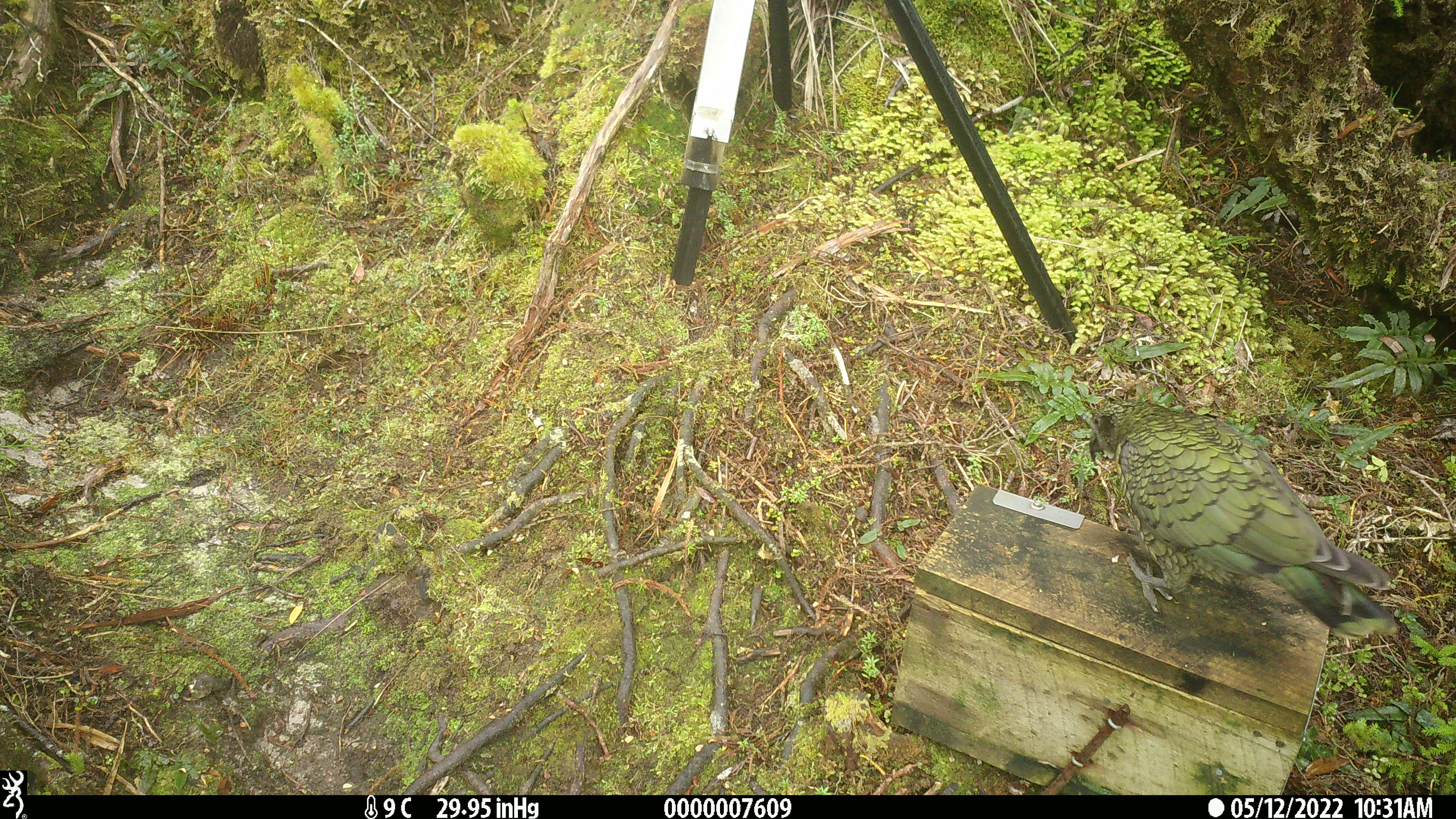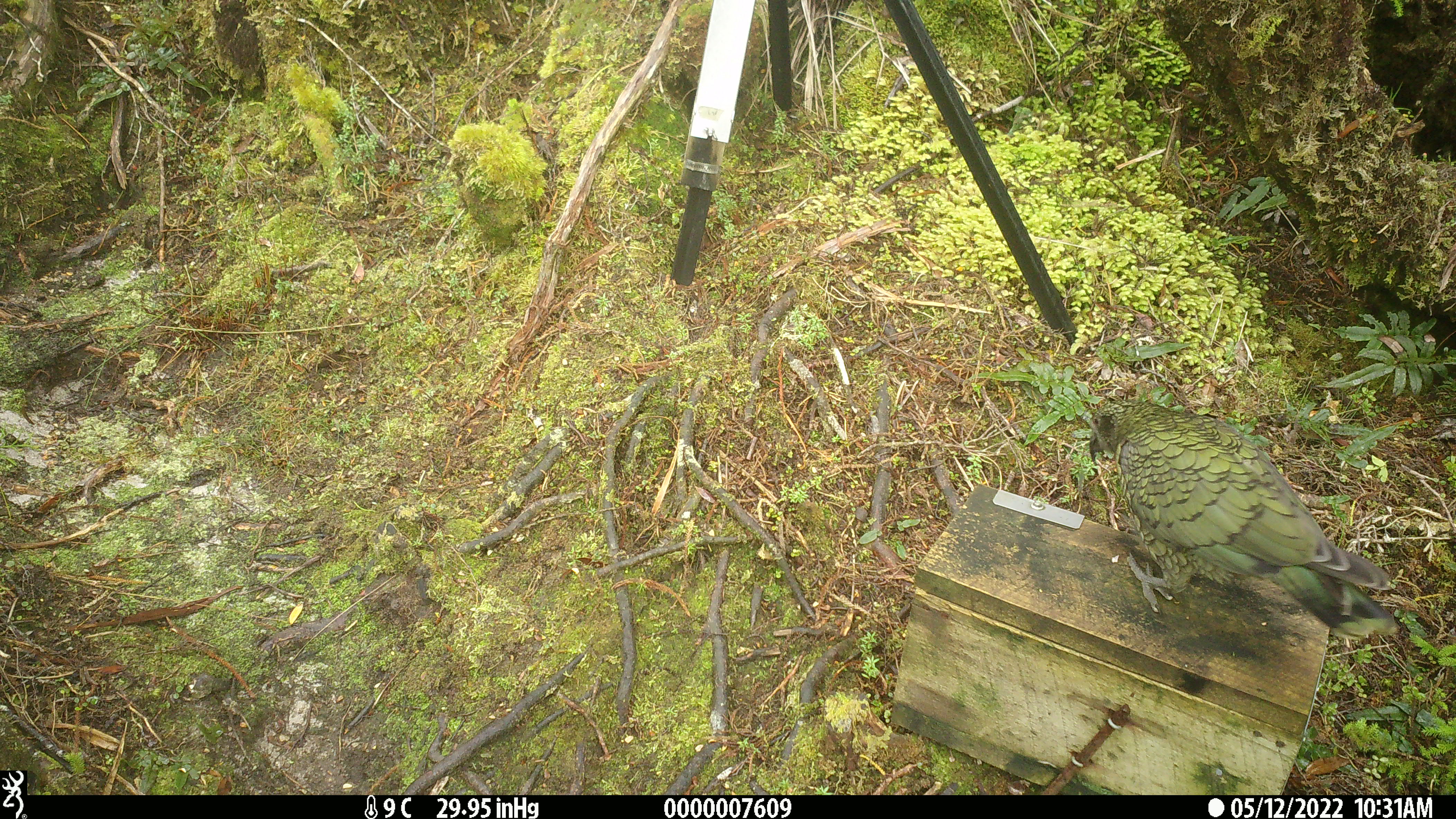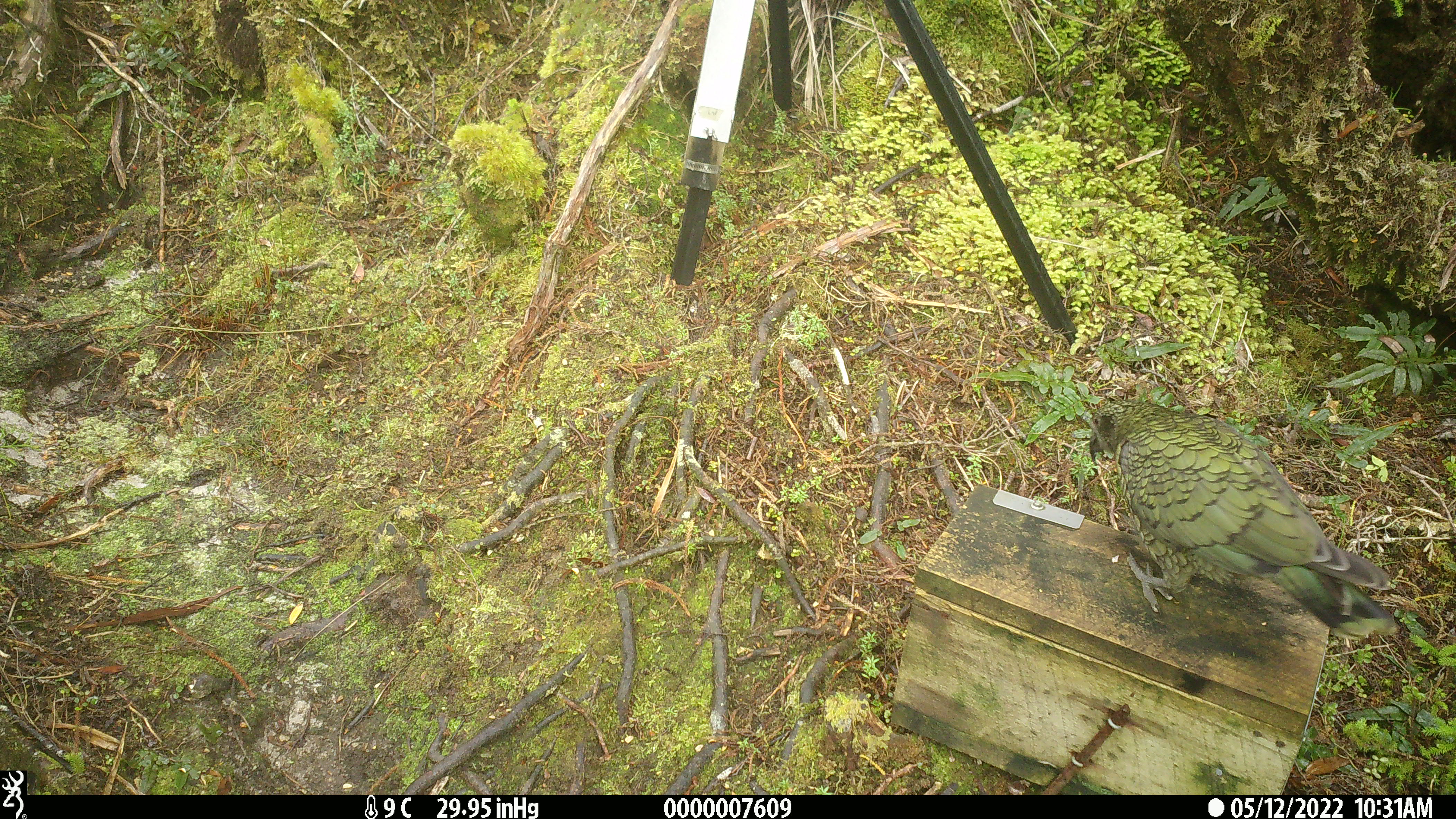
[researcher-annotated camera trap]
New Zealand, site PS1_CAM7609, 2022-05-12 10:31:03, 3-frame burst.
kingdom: Animalia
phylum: Chordata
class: Aves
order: Psittaciformes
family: Strigopidae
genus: Nestor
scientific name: Nestor notabilis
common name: kea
Kea (Nestor notabilis).